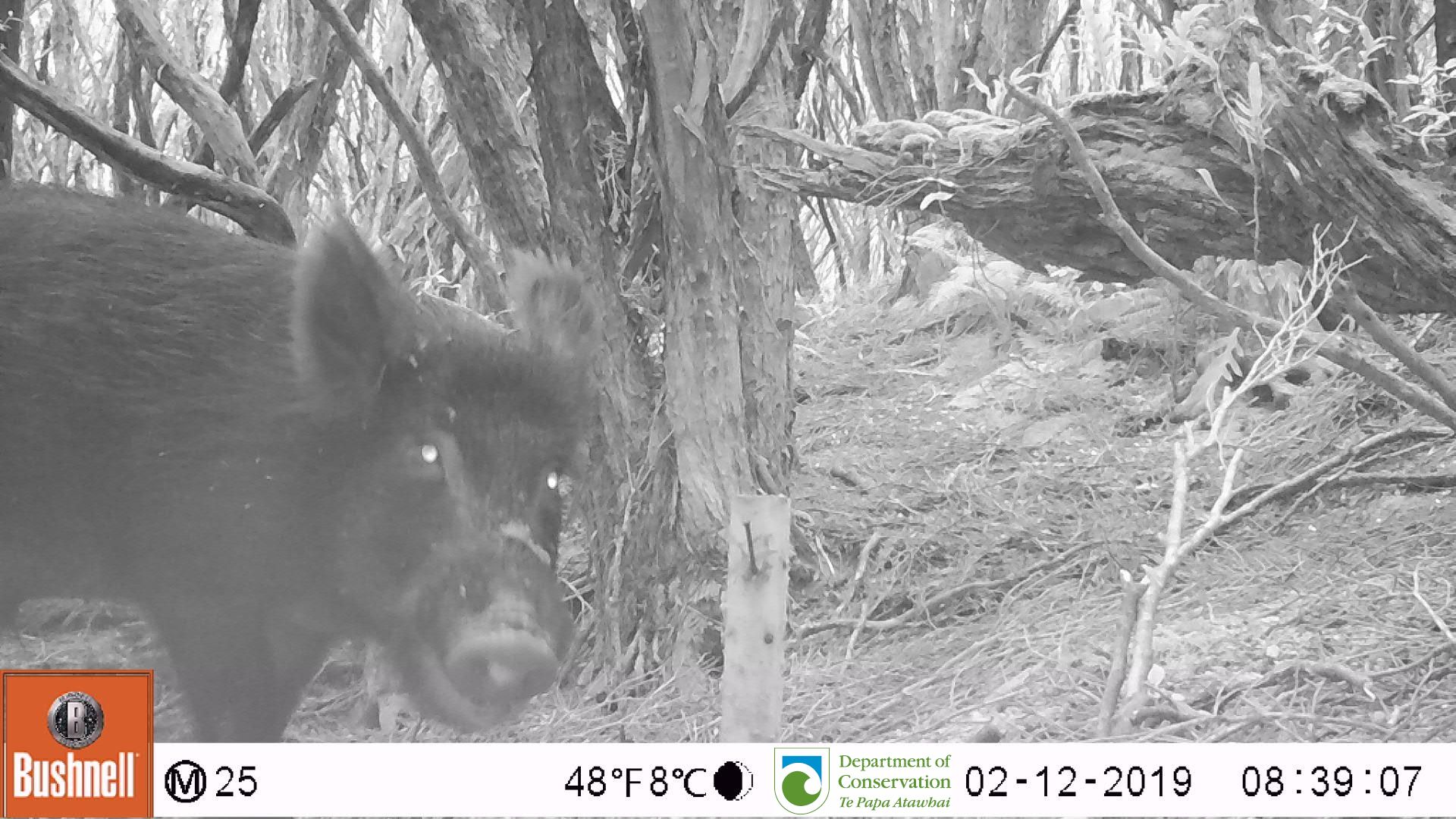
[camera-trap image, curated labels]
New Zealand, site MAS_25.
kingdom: Animalia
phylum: Chordata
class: Mammalia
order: Artiodactyla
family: Suidae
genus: Sus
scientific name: Sus scrofa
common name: pig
Pig (Sus scrofa).